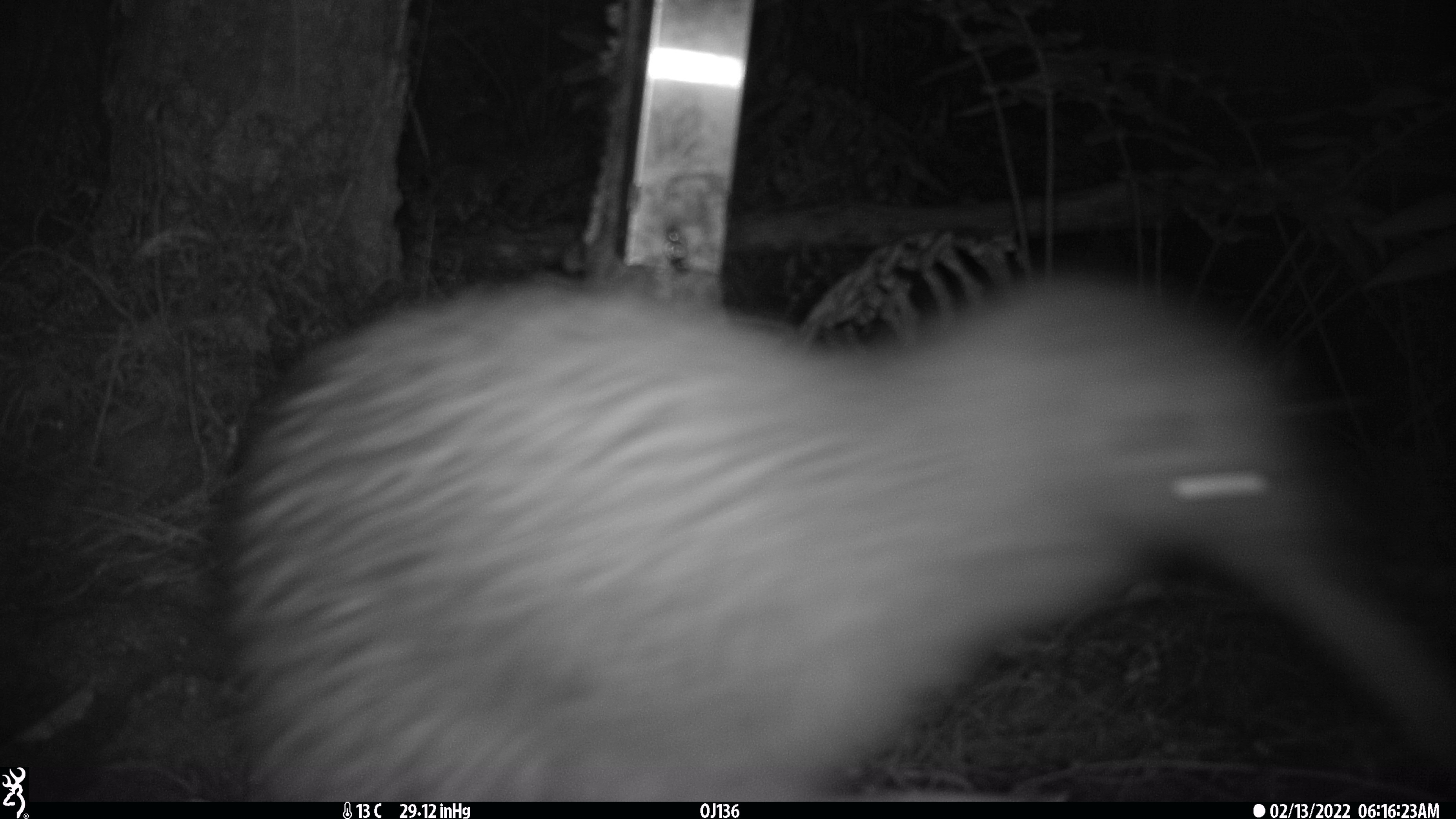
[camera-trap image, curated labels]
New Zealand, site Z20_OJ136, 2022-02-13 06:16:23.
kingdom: Animalia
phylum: Chordata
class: Aves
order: Apterygiformes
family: Apterygidae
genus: Apteryx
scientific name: Apteryx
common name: kiwi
Kiwi (Apteryx).